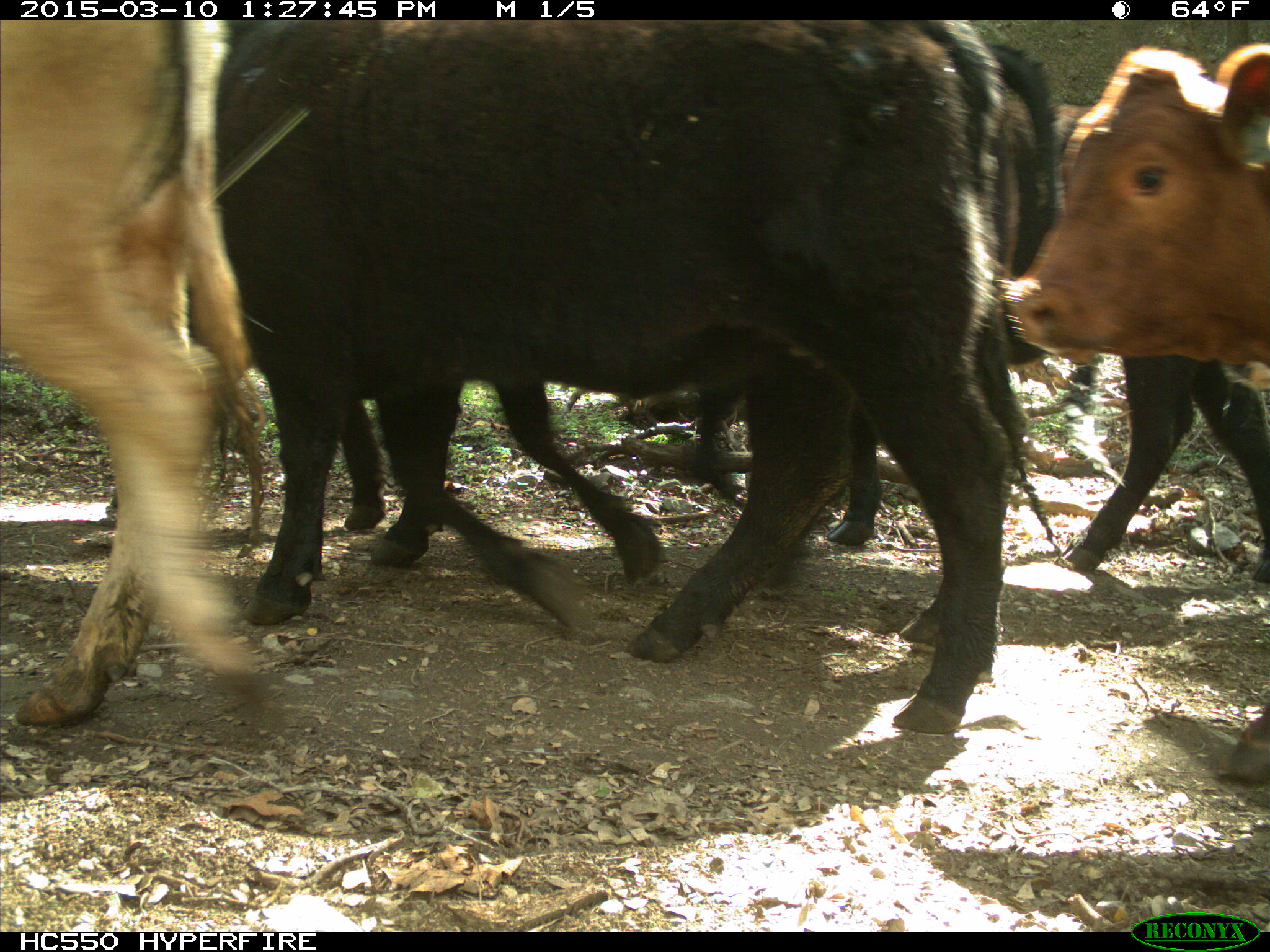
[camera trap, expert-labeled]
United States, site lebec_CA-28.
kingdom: Animalia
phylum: Chordata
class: Mammalia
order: Artiodactyla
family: Bovidae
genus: Bos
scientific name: Bos taurus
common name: domestic cow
Bos taurus (domestic cow).